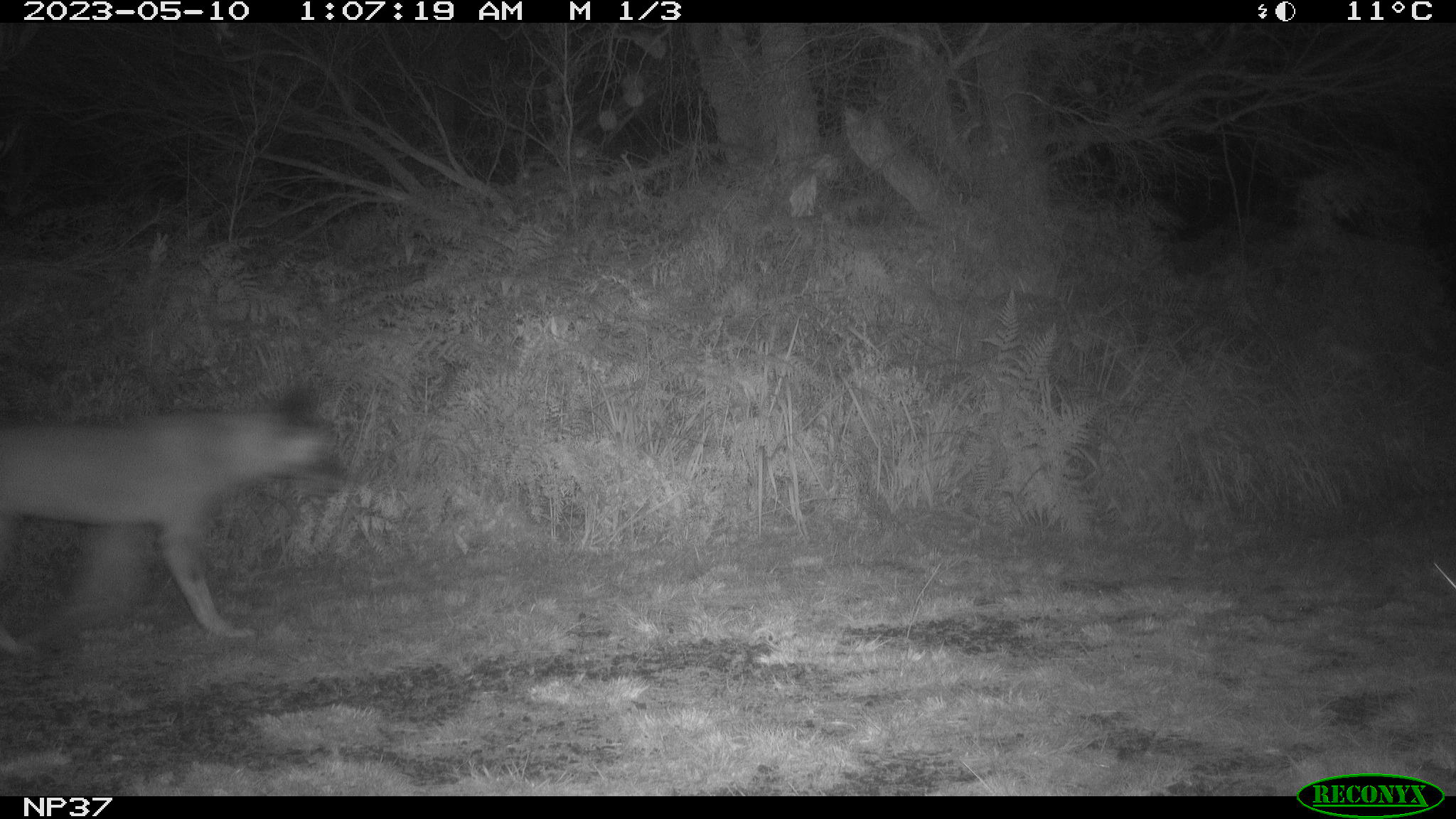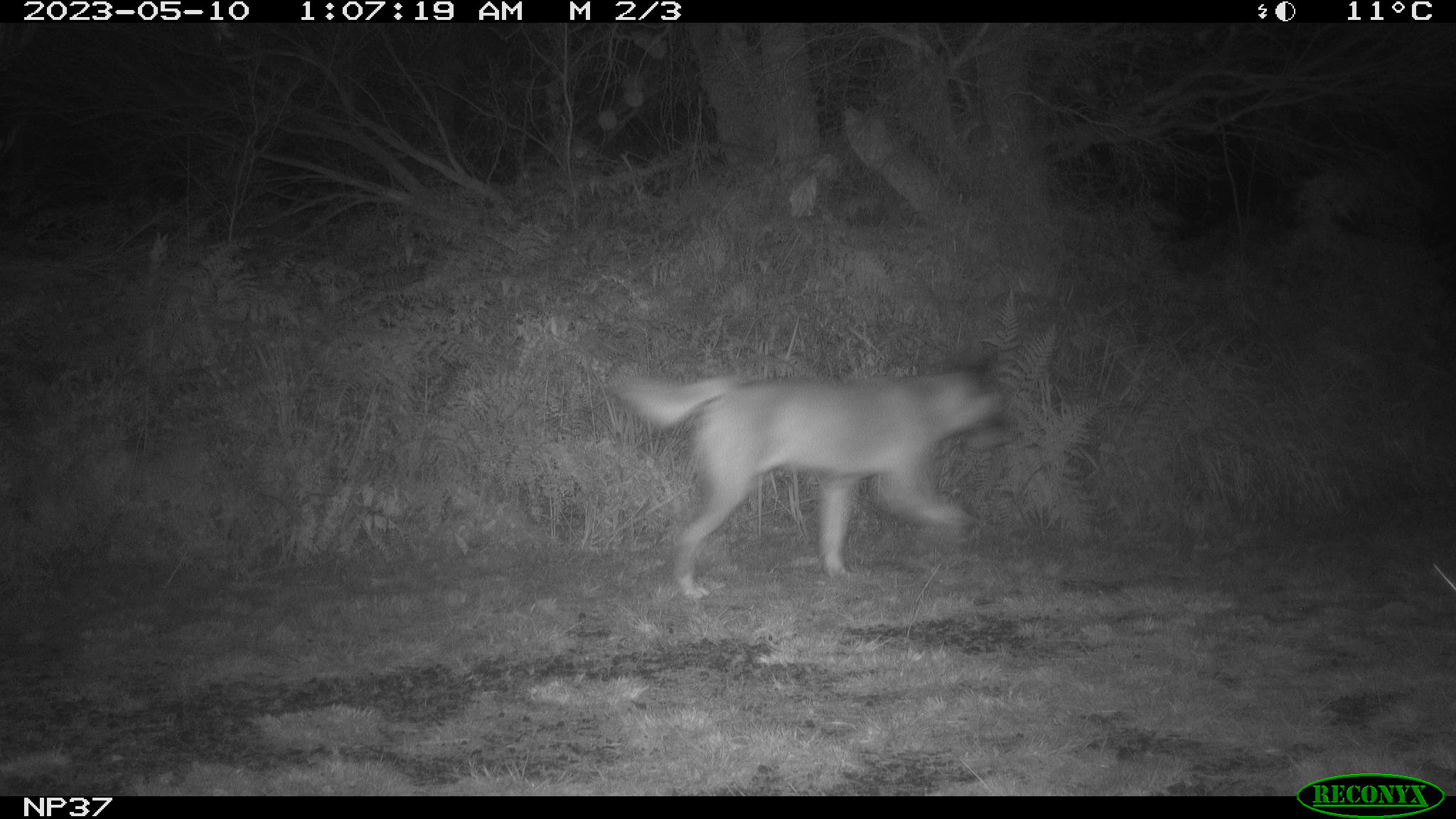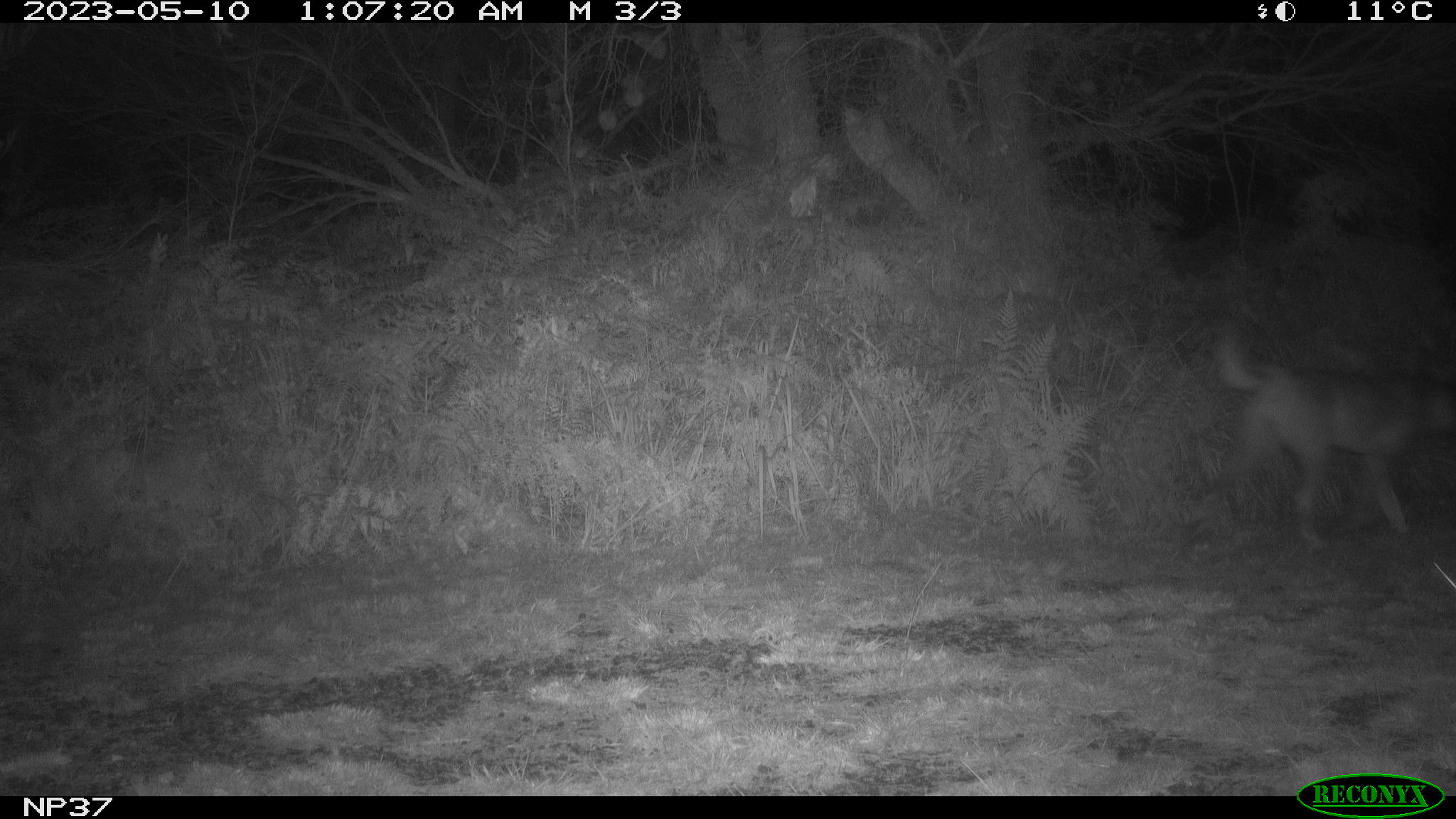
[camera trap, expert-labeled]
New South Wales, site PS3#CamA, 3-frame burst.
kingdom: Animalia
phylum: Chordata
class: Mammalia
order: Carnivora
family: Canidae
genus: Canis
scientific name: Canis familiaris dingo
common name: dingo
Dingo (Canis familiaris dingo).